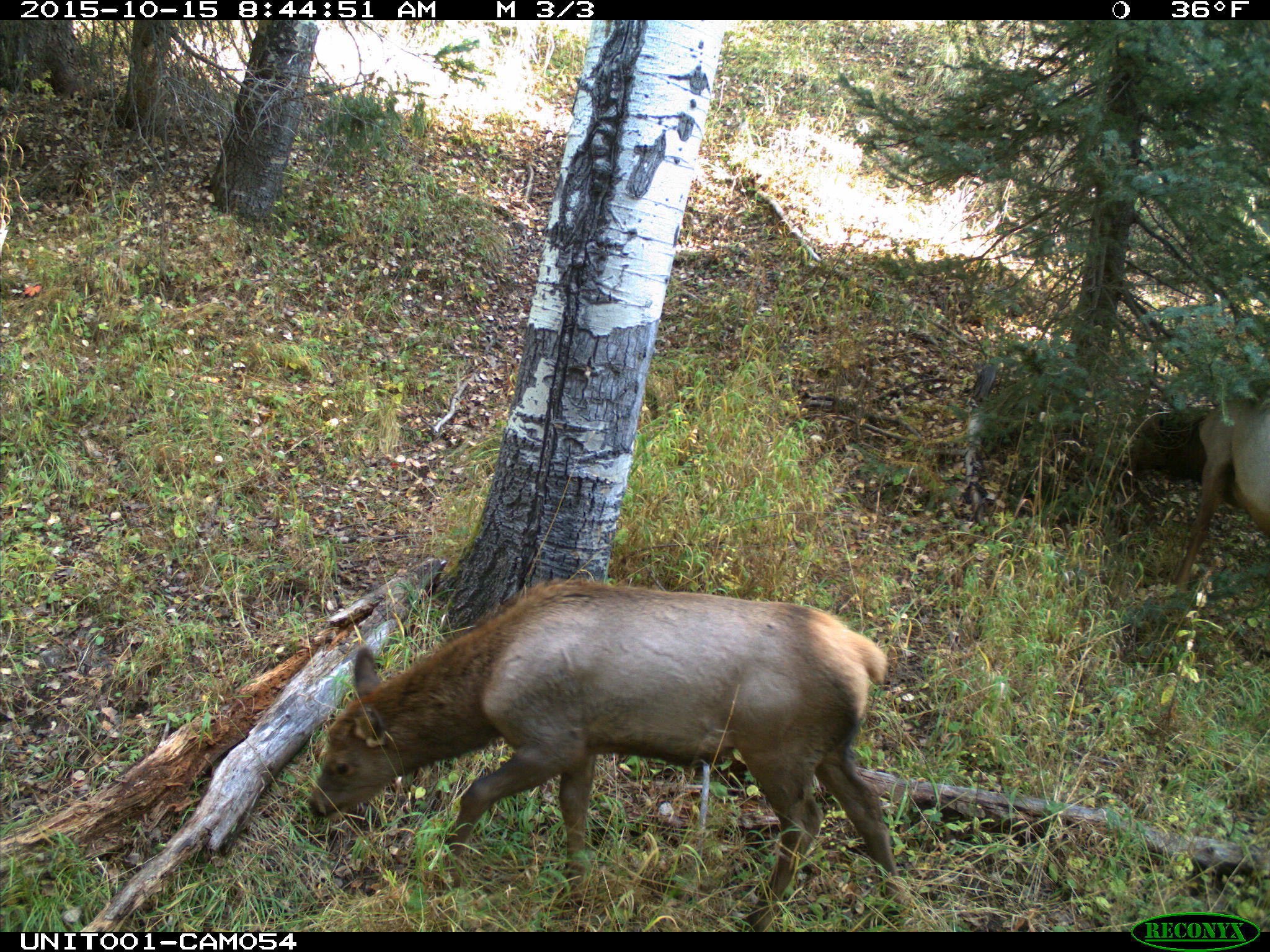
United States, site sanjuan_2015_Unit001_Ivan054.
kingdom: Animalia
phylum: Chordata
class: Mammalia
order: Artiodactyla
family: Cervidae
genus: Cervus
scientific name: Cervus elaphus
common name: red deer